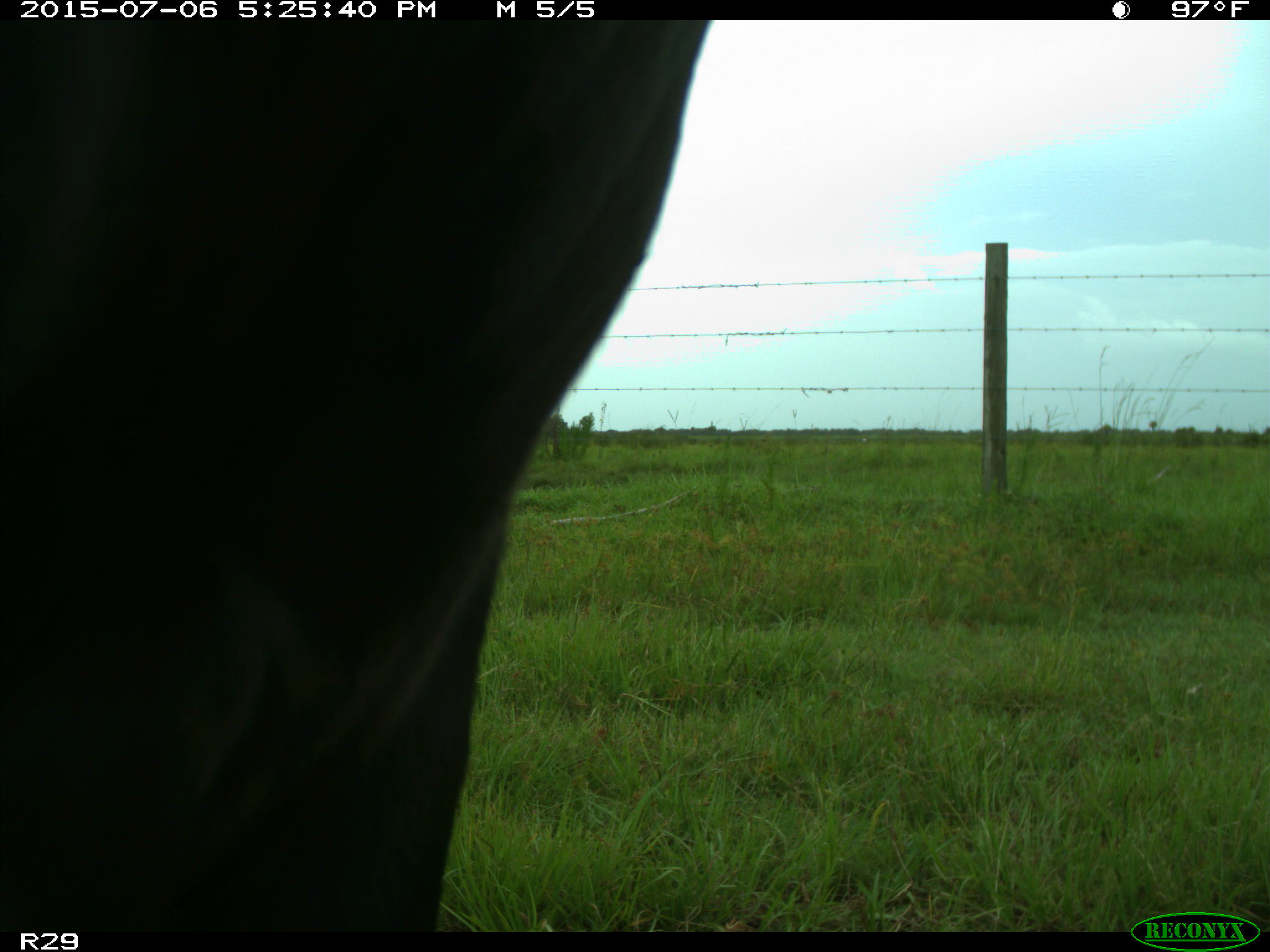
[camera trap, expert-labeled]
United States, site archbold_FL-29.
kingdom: Animalia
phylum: Chordata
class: Mammalia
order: Artiodactyla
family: Bovidae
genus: Bos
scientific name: Bos taurus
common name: domestic cow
Bos taurus (domestic cow).